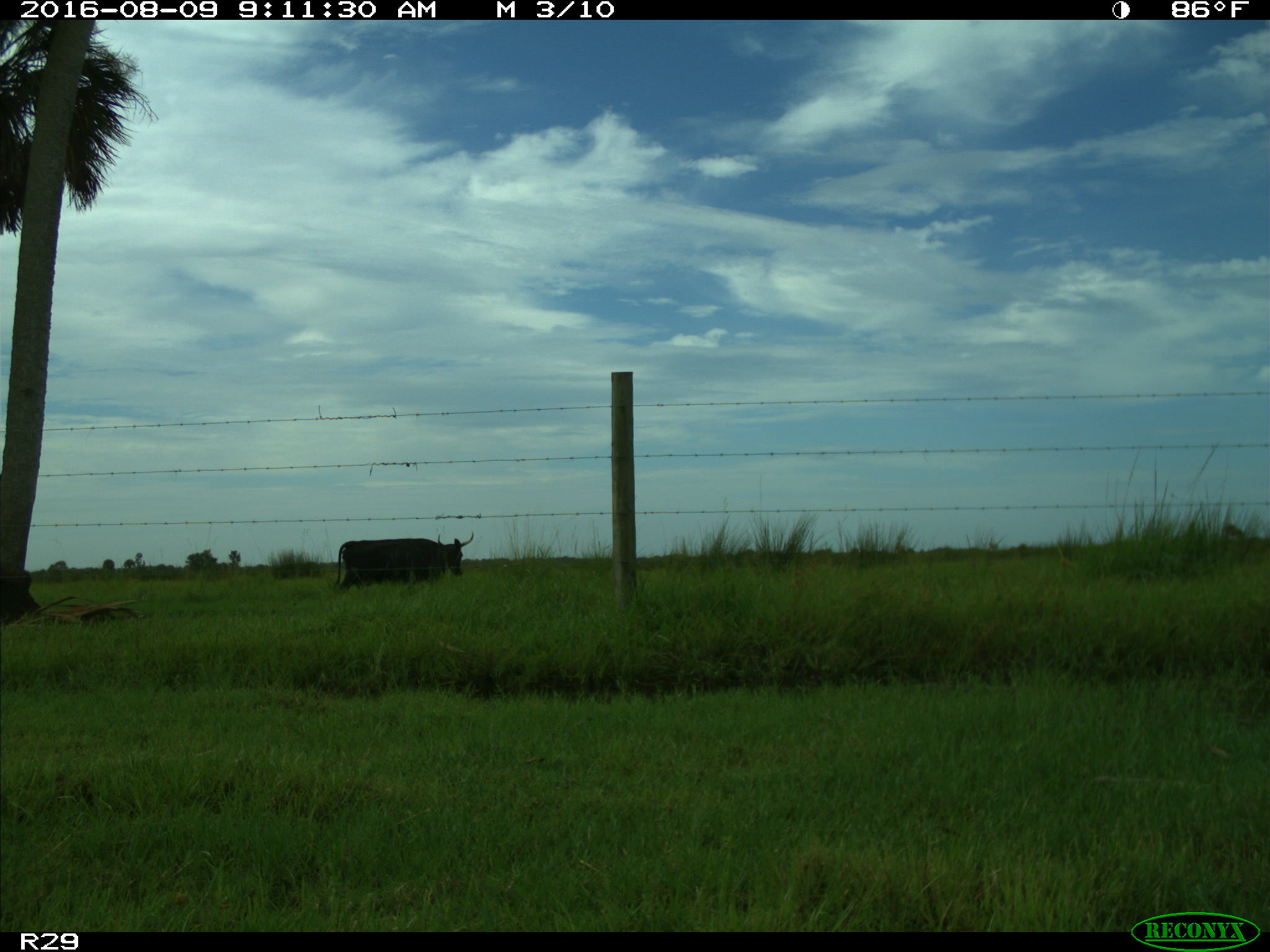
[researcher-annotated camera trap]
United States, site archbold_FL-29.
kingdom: Animalia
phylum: Chordata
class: Mammalia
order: Artiodactyla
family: Bovidae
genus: Bos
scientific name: Bos taurus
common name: domestic cow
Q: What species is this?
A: Bos taurus (domestic cow).